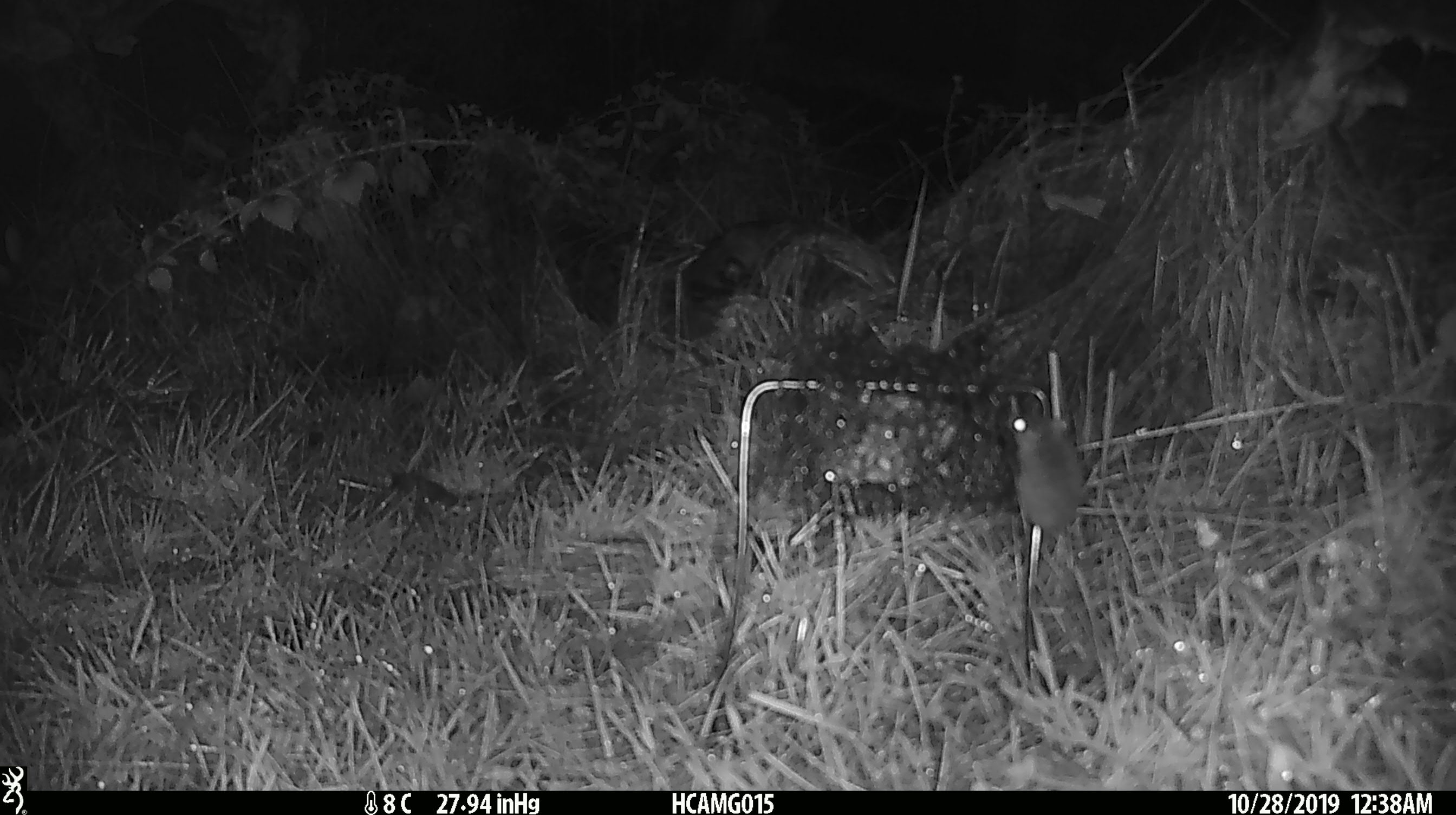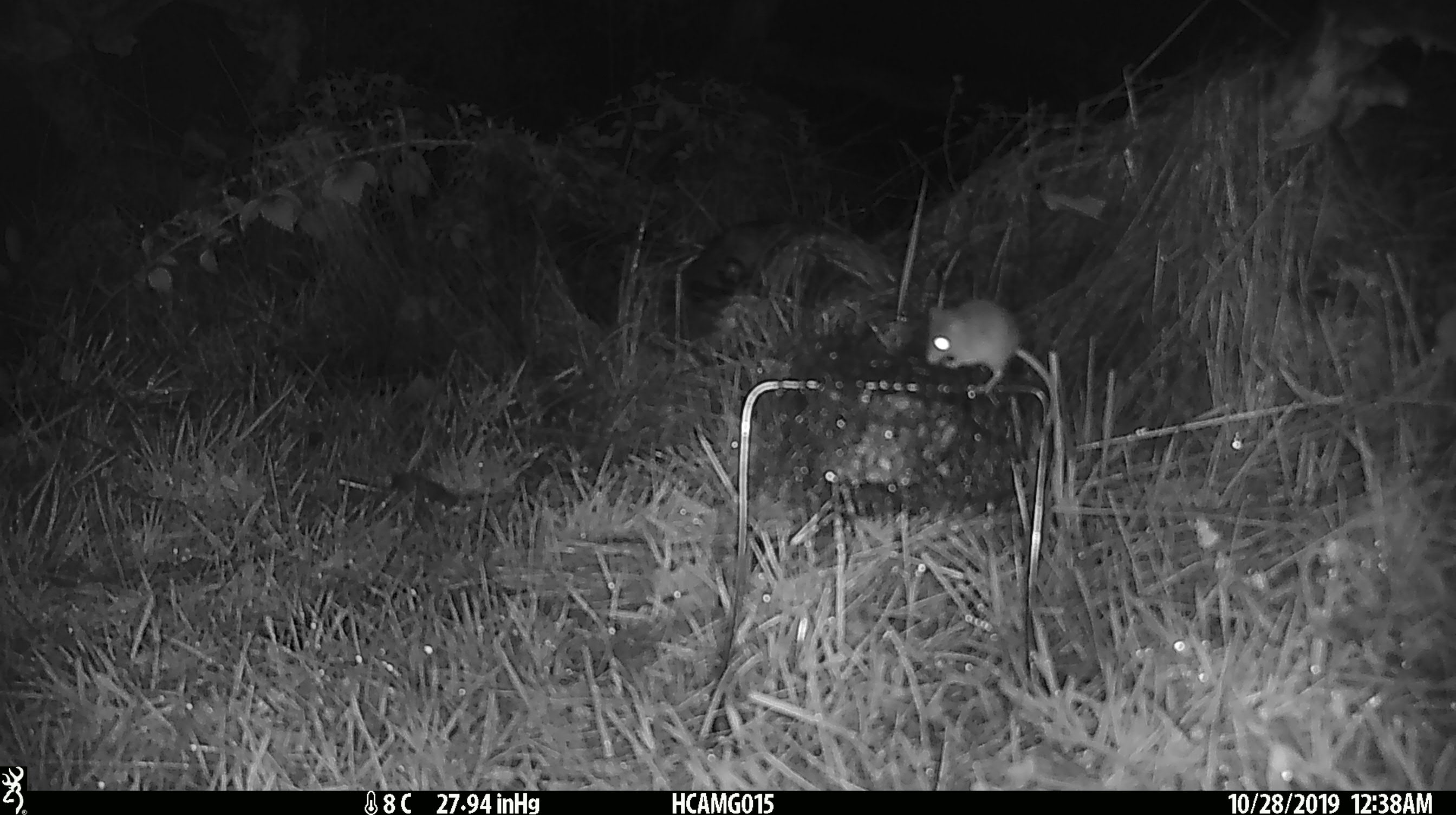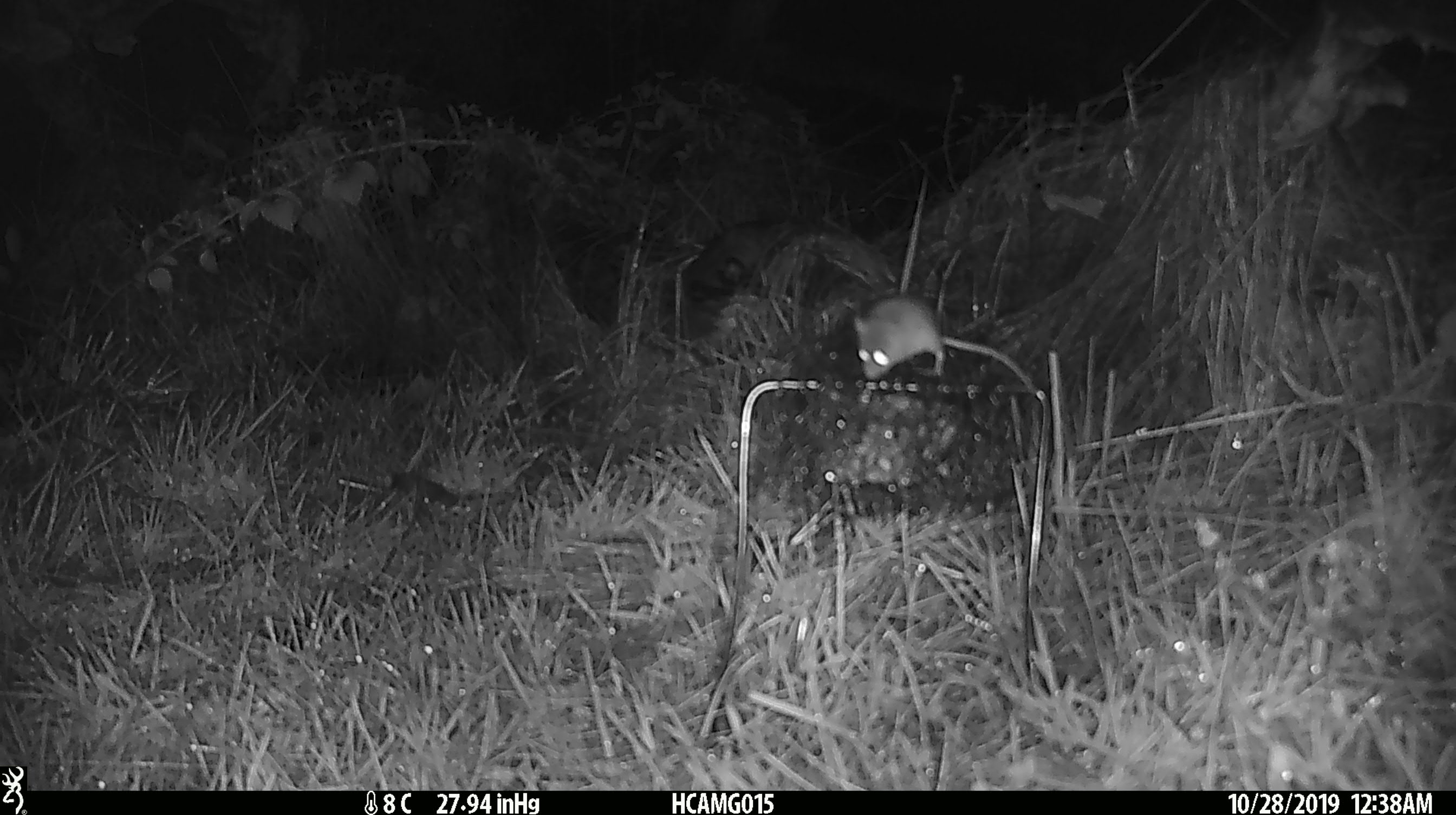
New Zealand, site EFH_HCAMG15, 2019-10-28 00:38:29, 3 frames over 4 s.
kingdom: Animalia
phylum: Chordata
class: Mammalia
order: Rodentia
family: Muridae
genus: Mus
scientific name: Mus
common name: mouse